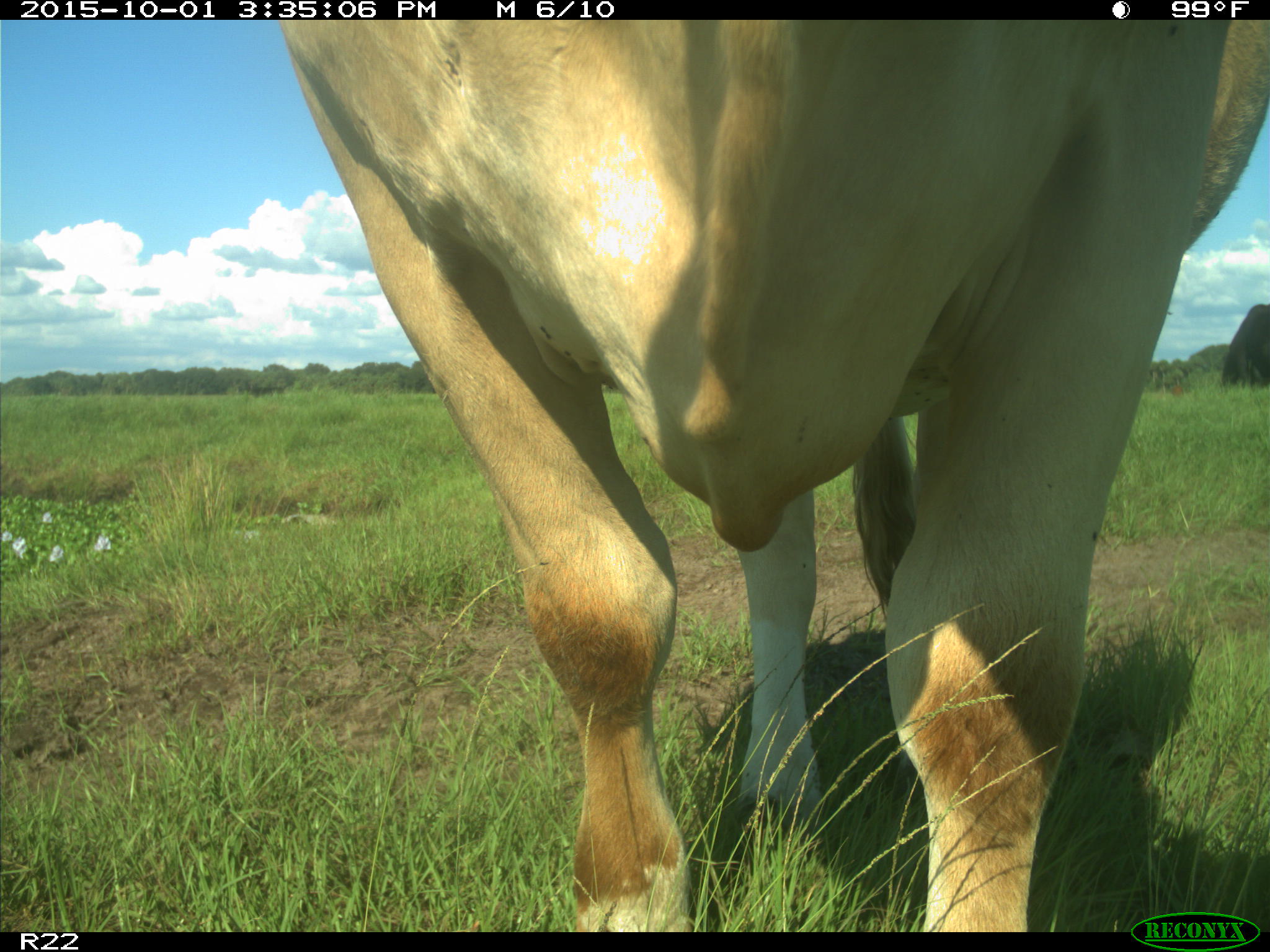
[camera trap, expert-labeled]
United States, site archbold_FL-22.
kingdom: Animalia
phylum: Chordata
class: Mammalia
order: Artiodactyla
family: Bovidae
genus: Bos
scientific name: Bos taurus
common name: domestic cow